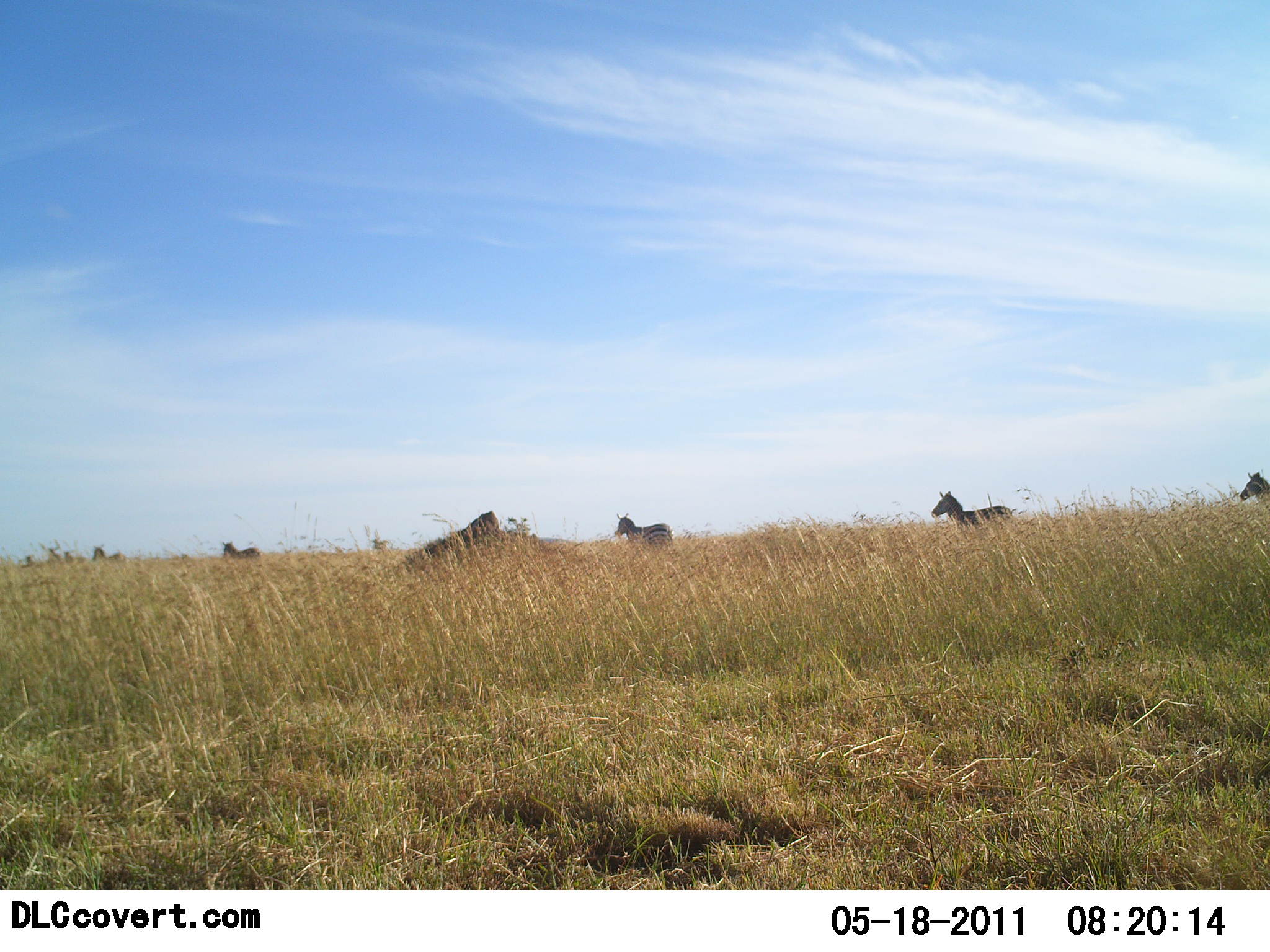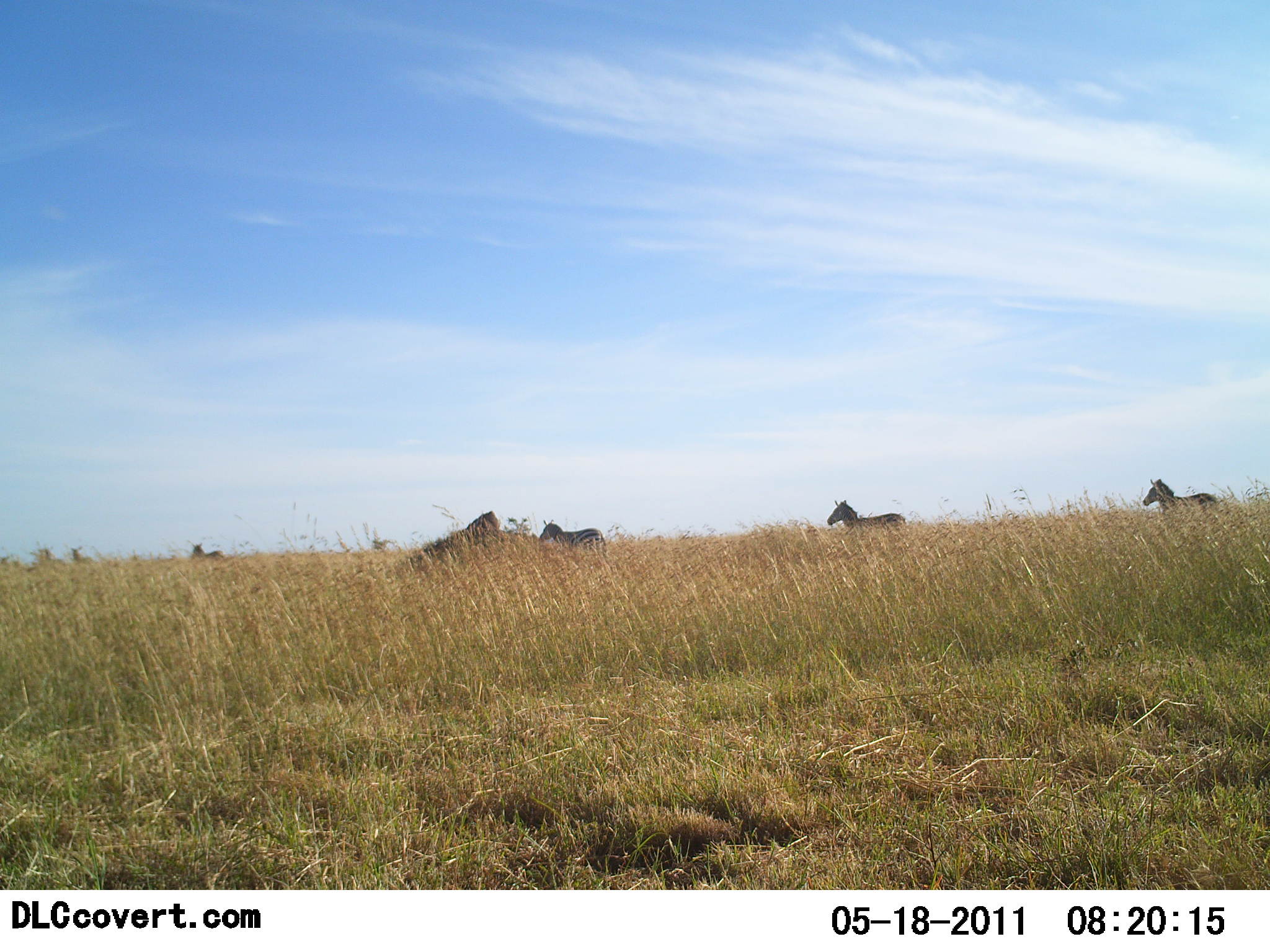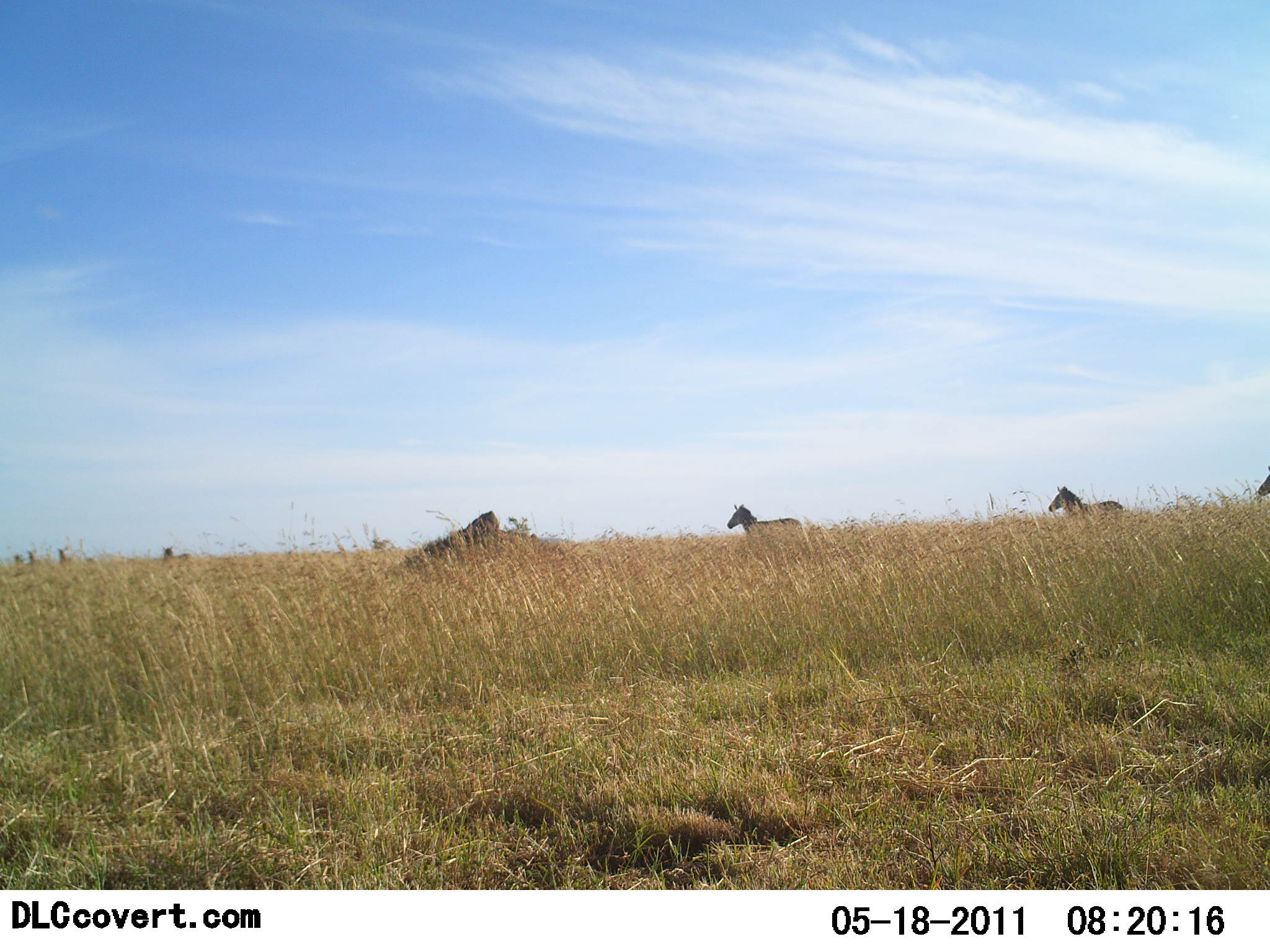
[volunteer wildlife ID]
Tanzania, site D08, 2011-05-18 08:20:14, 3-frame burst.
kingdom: Animalia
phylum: Chordata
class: Mammalia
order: Perissodactyla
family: Equidae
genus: Equus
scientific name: Equus quagga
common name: plains zebra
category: zebra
Zebra (plains zebra) (Equus quagga), count 8. Behavior (volunteer vote fractions): standing 17%, resting 0%, moving 83%, interacting 0%. Young present (vote fraction): 0%. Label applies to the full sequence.